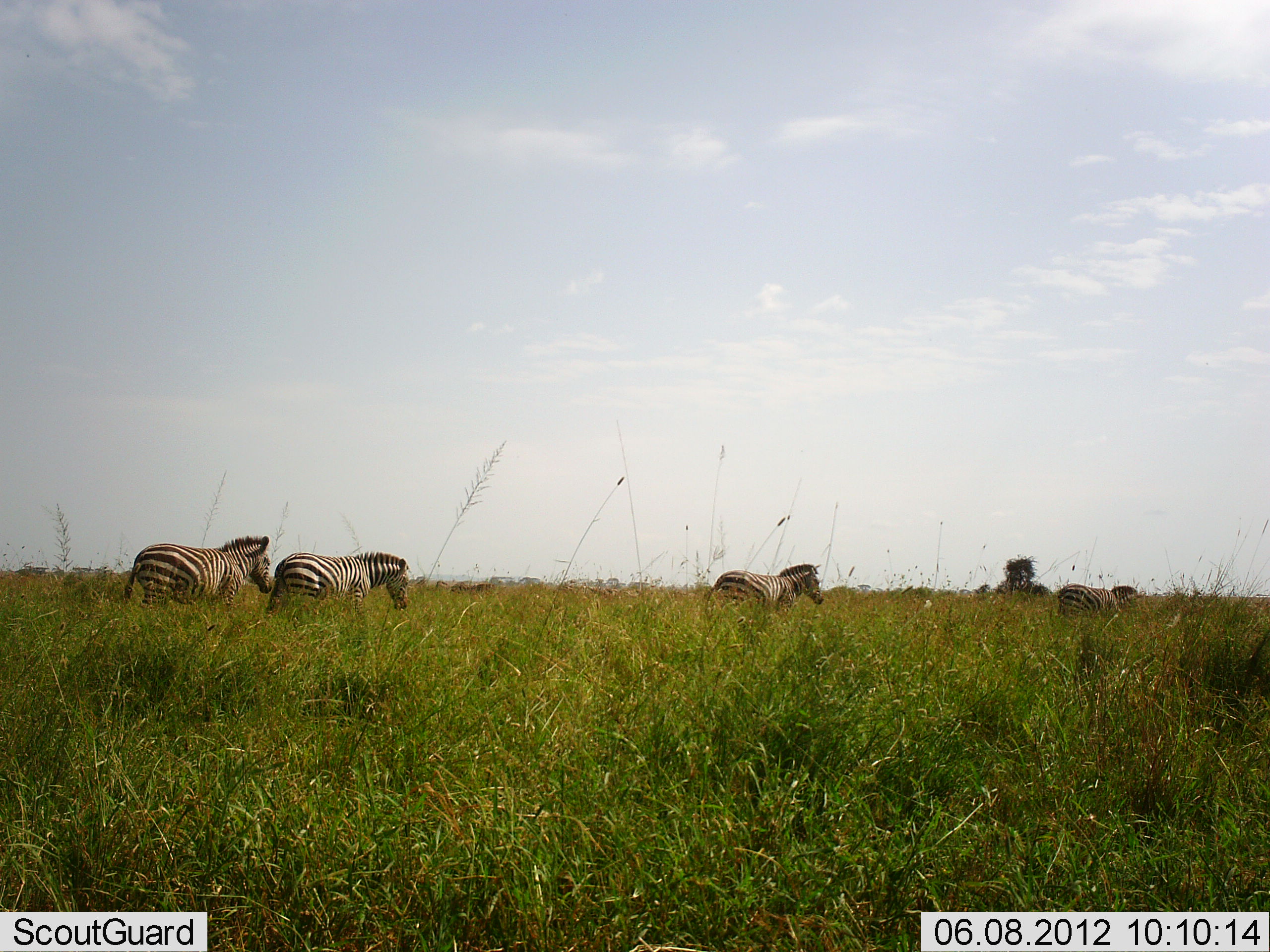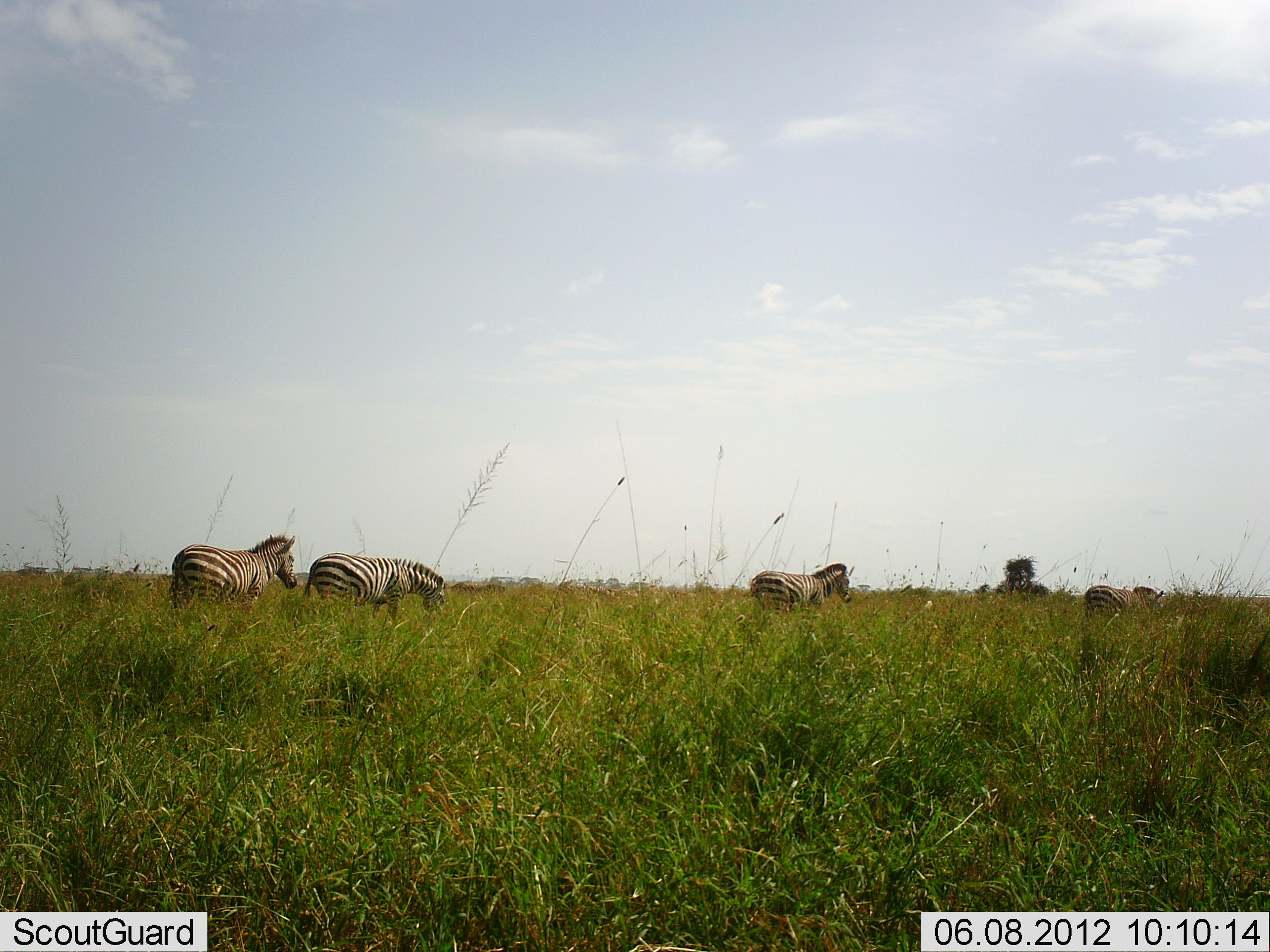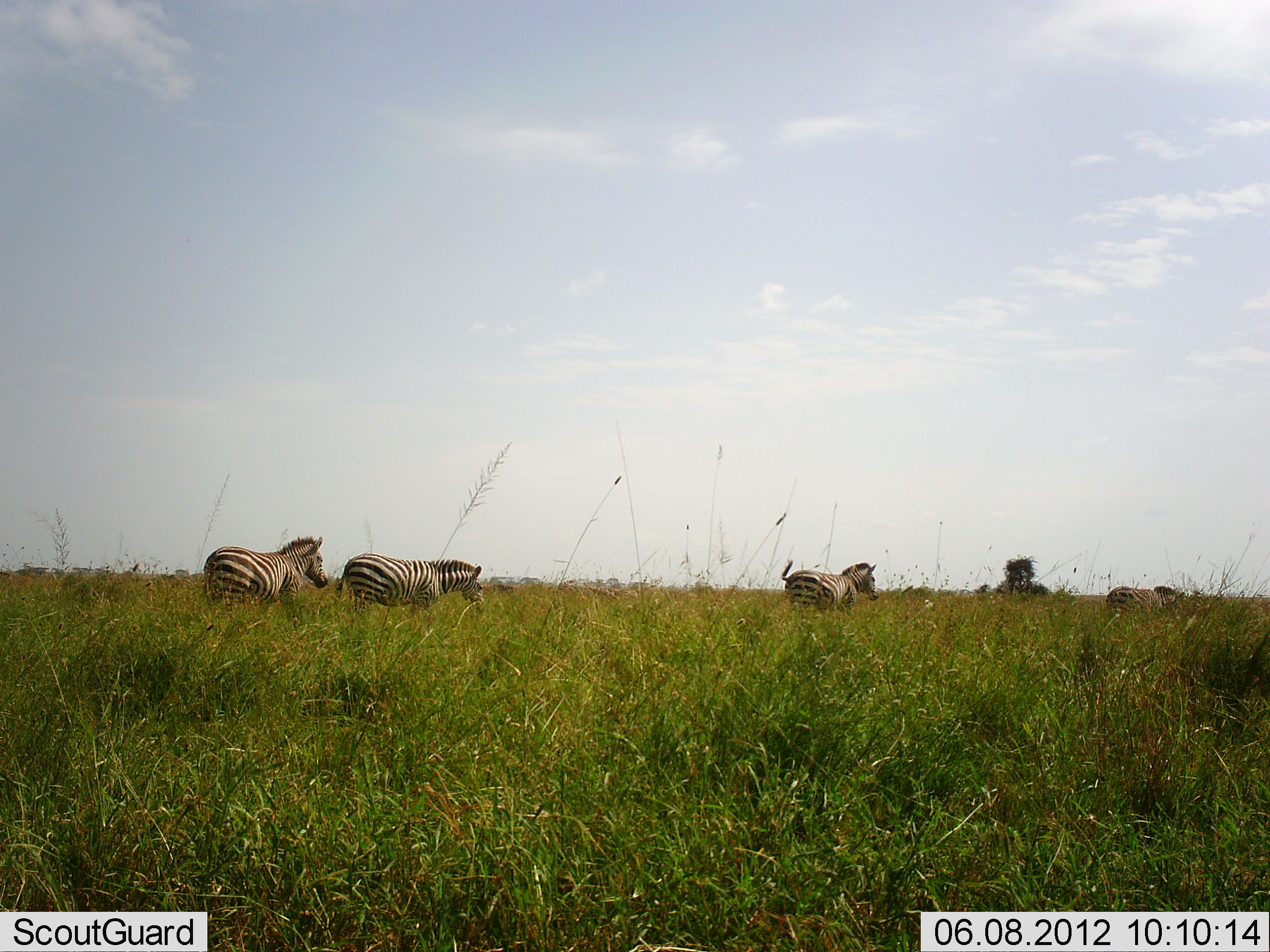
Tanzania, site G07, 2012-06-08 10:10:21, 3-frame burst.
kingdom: Animalia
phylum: Chordata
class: Mammalia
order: Perissodactyla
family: Equidae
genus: Equus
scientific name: Equus quagga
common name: plains zebra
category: zebra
Zebra (plains zebra) (Equus quagga), count 4. Behavior (volunteer vote fractions): standing 10%, resting 0%, moving 90%, interacting 0%. Young present (vote fraction): 0%. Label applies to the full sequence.